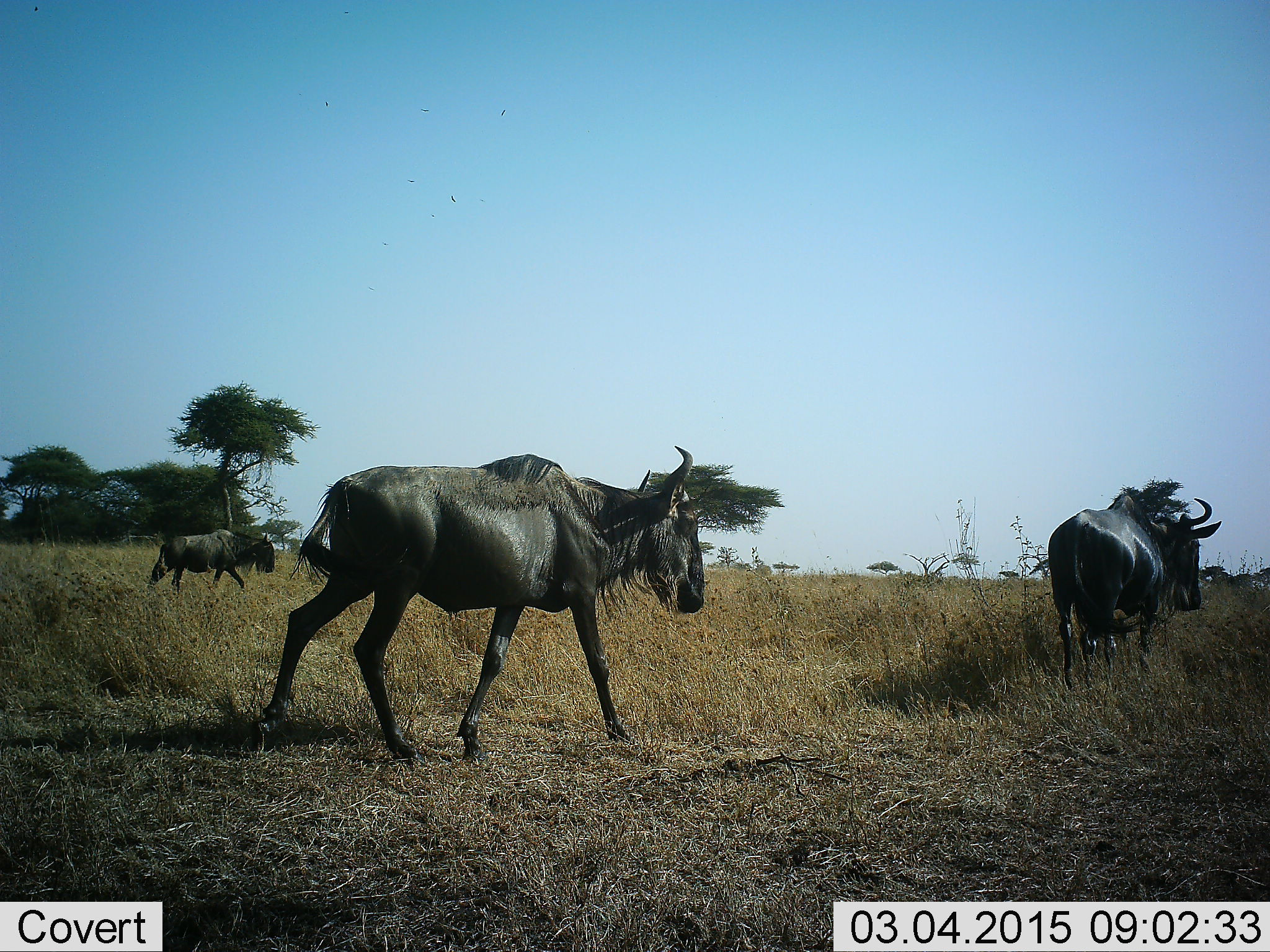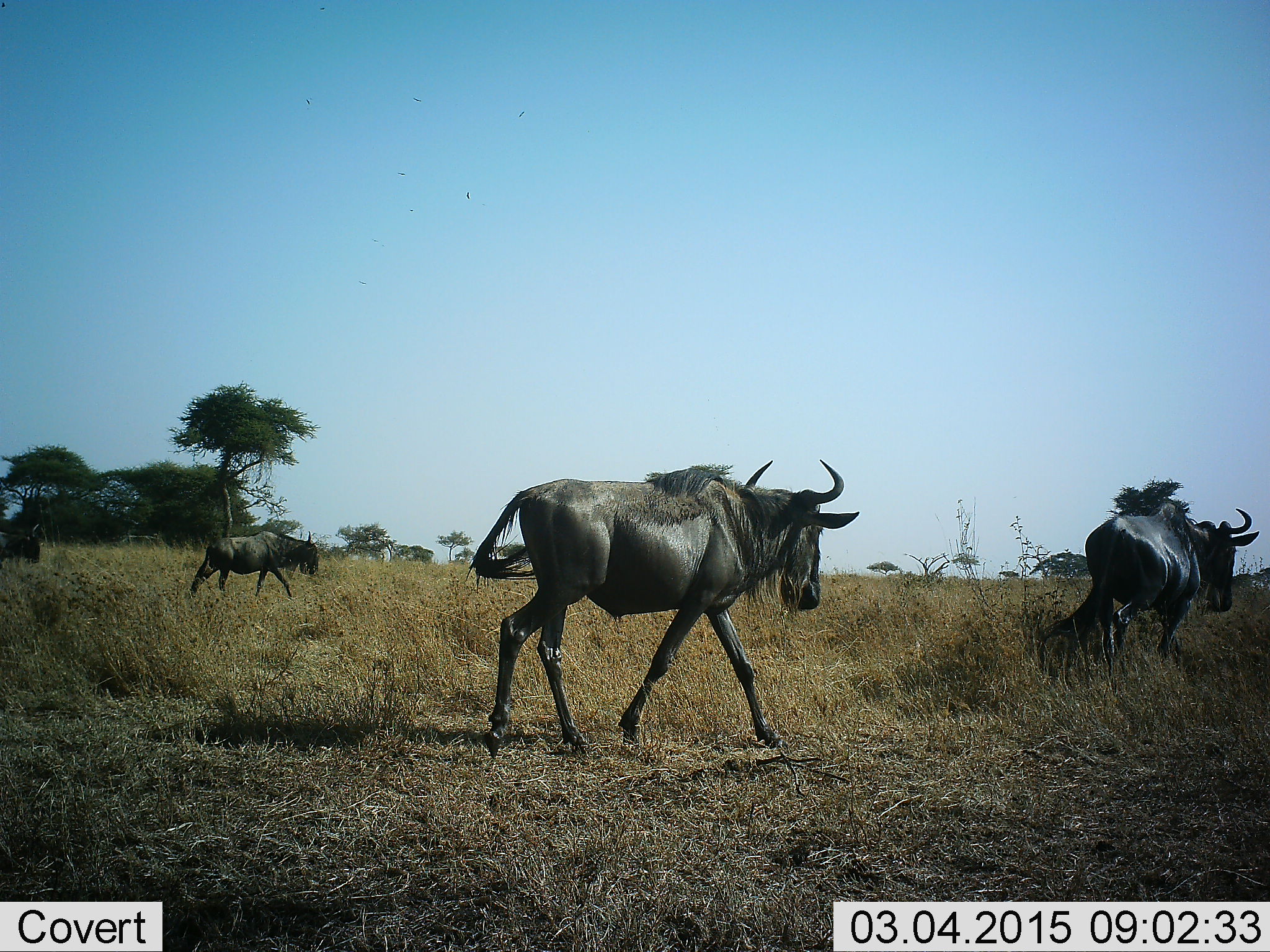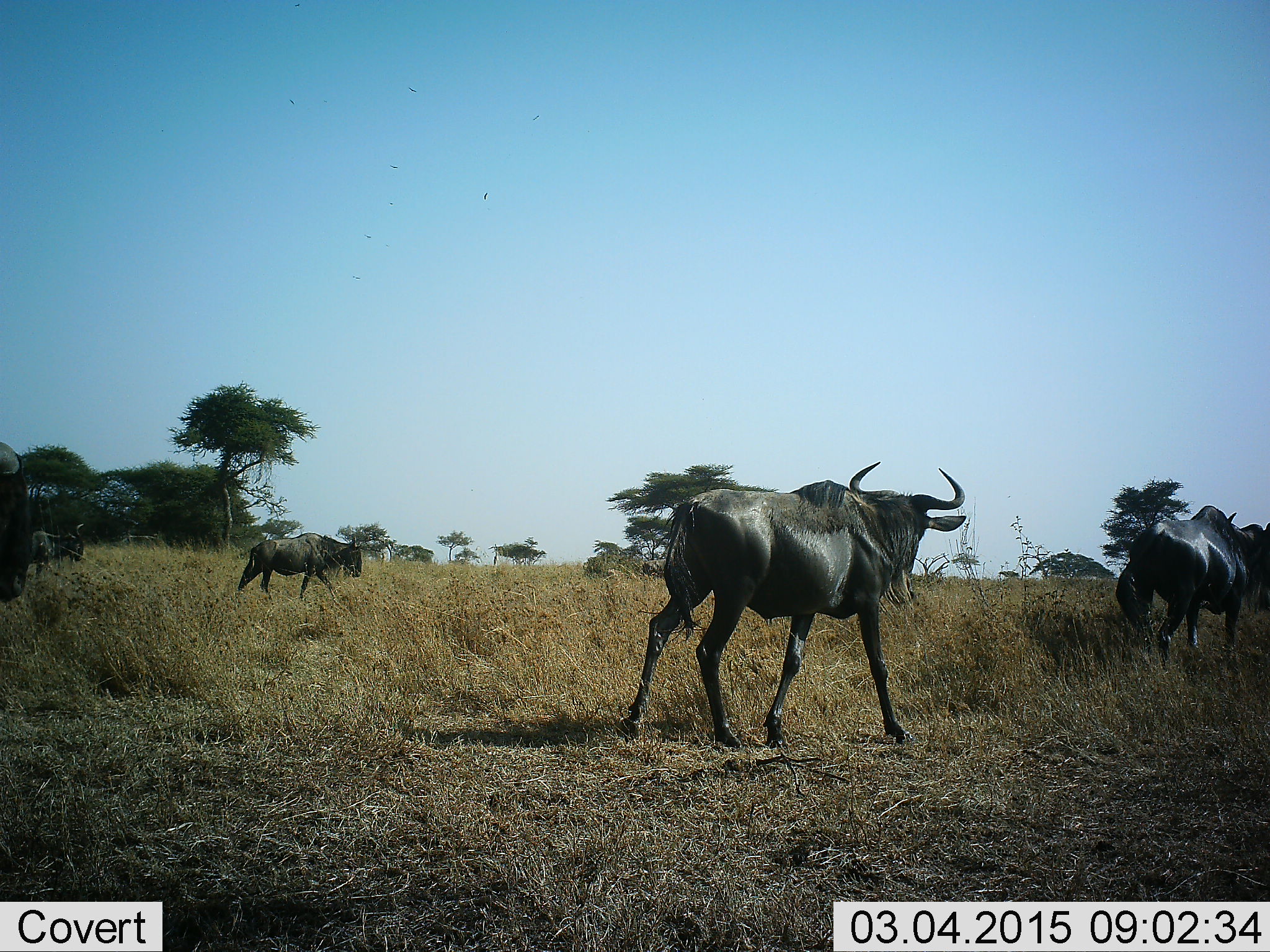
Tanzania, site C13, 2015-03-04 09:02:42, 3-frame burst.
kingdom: Animalia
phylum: Chordata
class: Mammalia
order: Artiodactyla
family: Bovidae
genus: Connochaetes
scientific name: Connochaetes taurinus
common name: blue wildebeest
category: wildebeest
Wildebeest (blue wildebeest) (Connochaetes taurinus), count 5. Behavior (volunteer vote fractions): standing 0%, resting 0%, moving 100%, interacting 0%. Young present (vote fraction): 0%. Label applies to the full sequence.